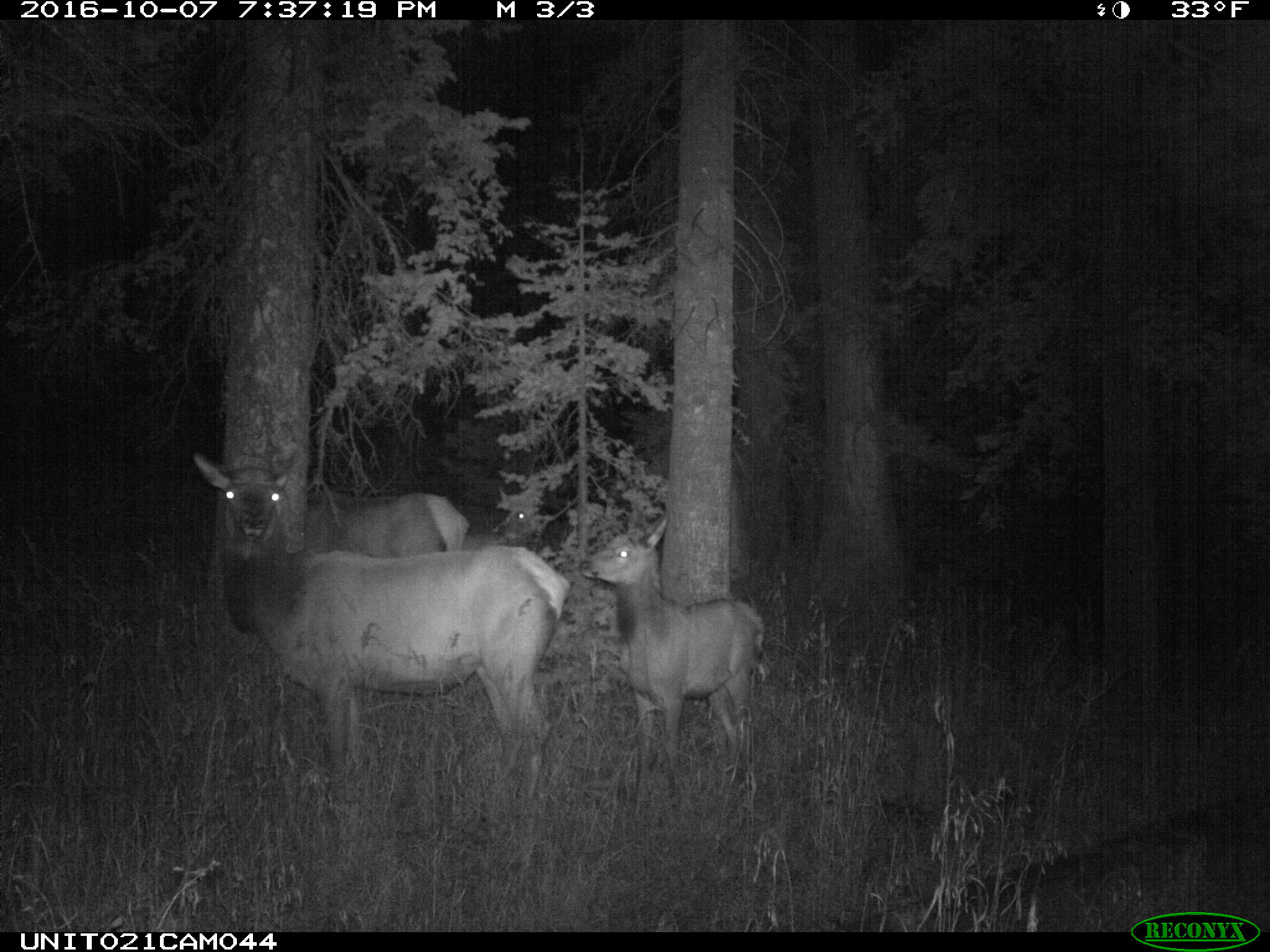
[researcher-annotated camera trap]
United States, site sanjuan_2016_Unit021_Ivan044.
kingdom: Animalia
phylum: Chordata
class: Mammalia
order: Artiodactyla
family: Cervidae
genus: Cervus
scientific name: Cervus elaphus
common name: red deer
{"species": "Cervus elaphus (red deer)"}